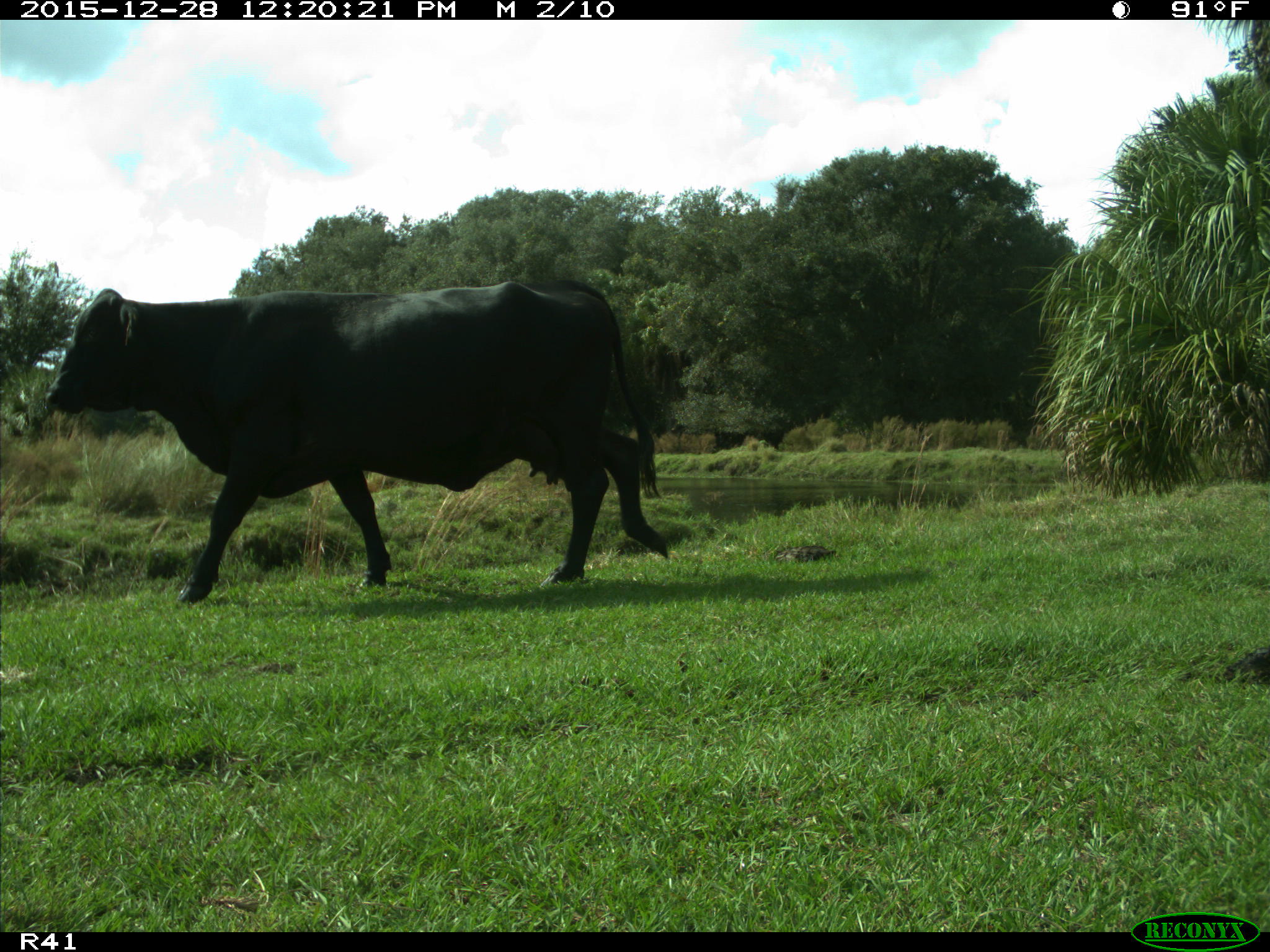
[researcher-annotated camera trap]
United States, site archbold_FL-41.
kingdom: Animalia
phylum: Chordata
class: Mammalia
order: Artiodactyla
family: Bovidae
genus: Bos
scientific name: Bos taurus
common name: domestic cow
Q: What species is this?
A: Bos taurus (domestic cow).